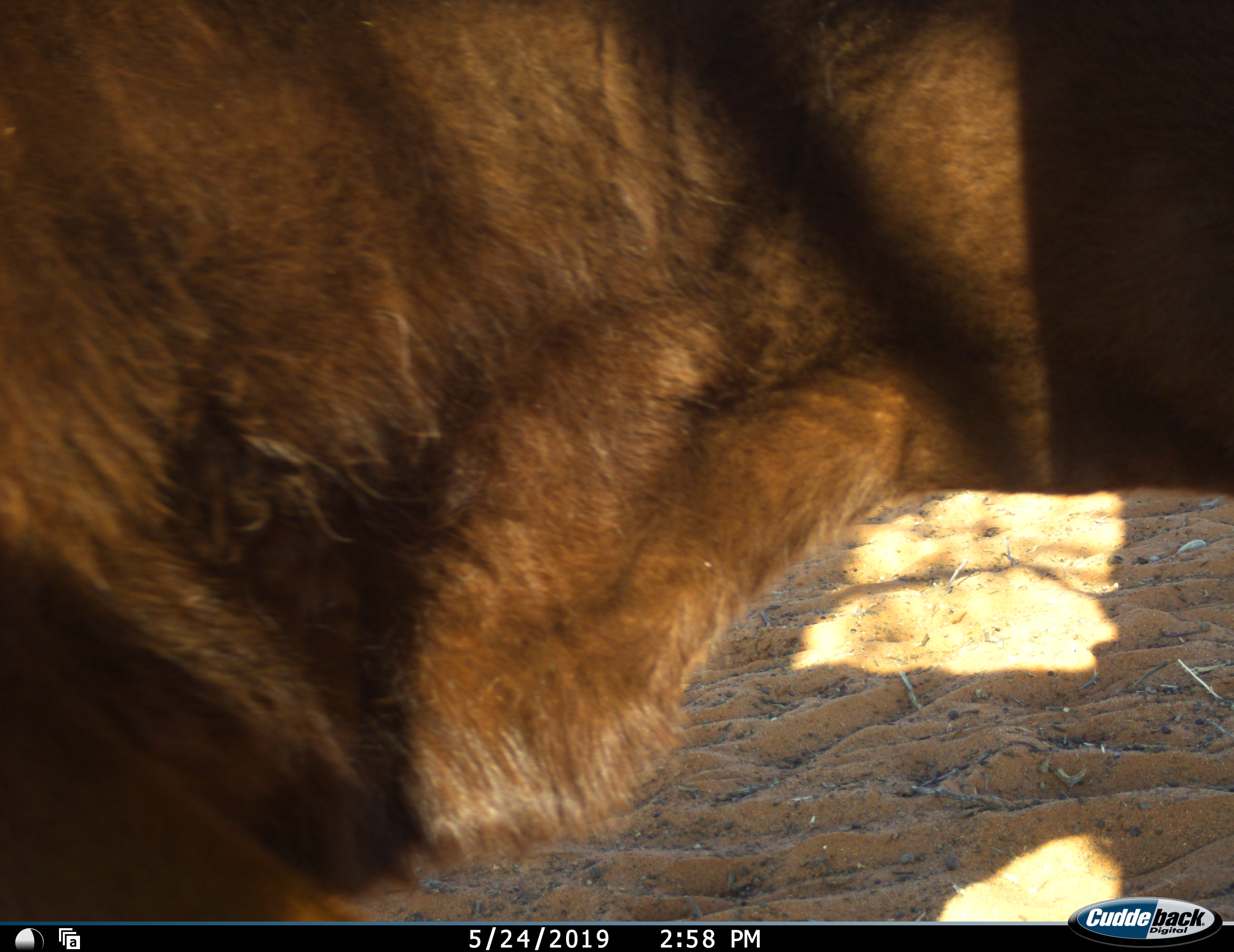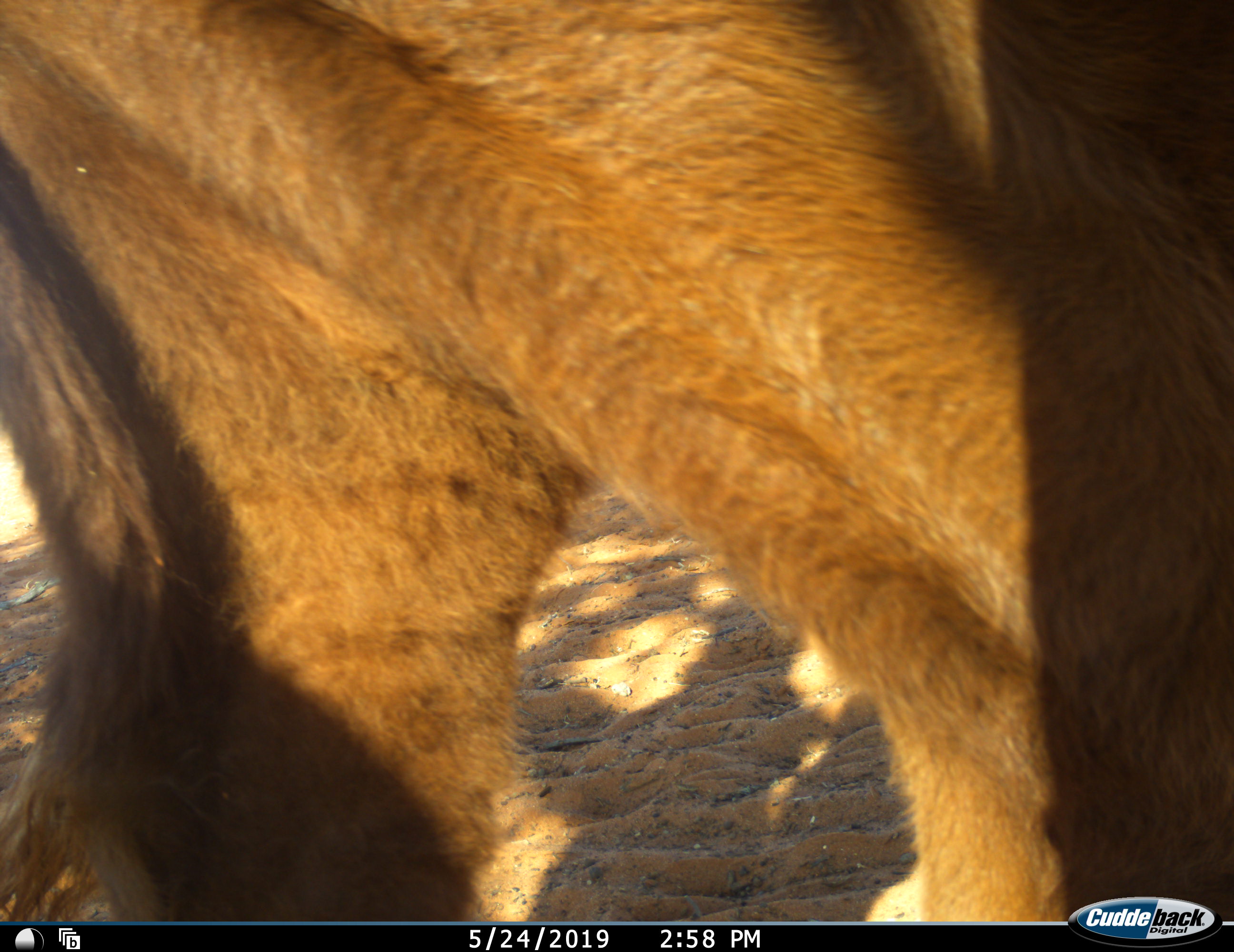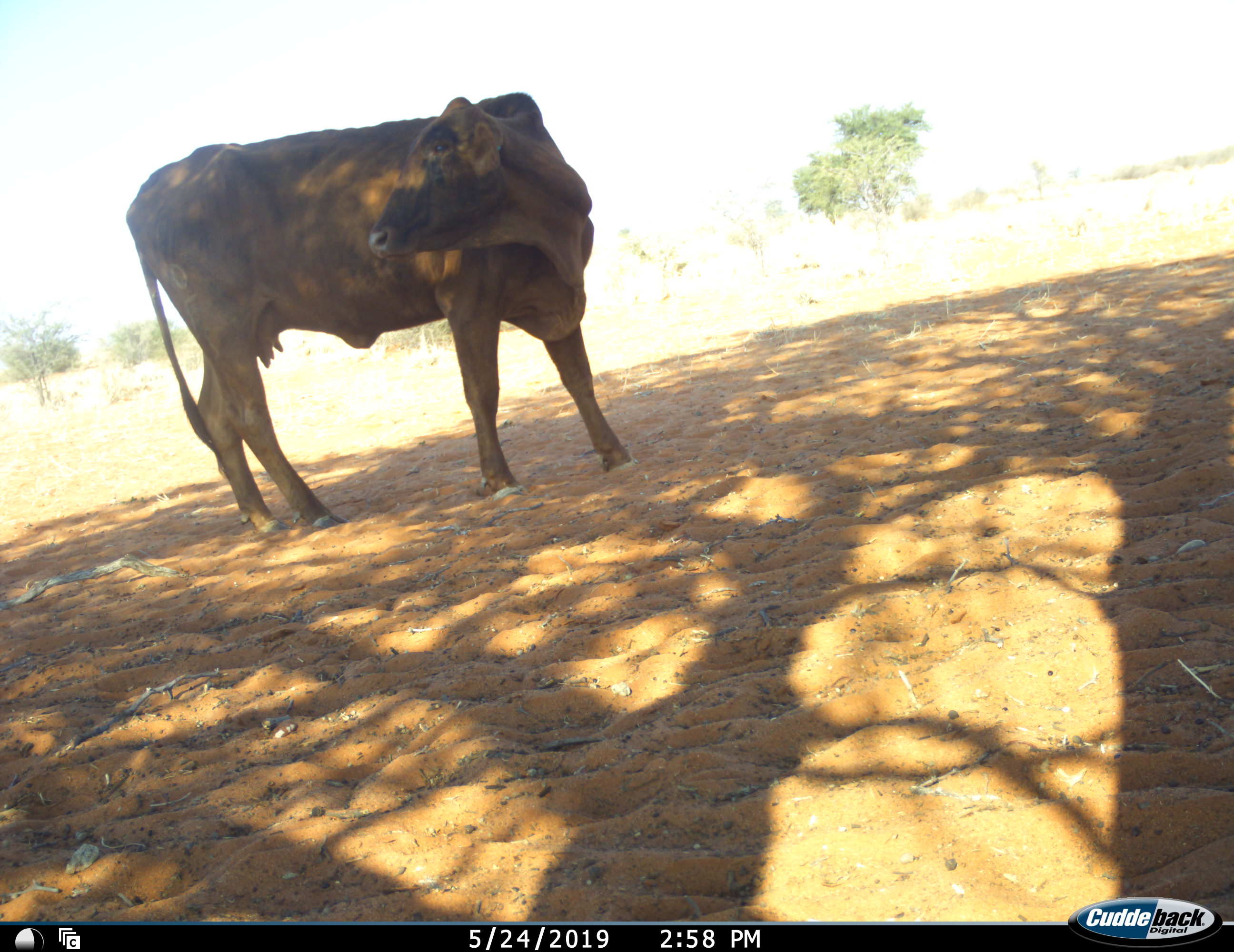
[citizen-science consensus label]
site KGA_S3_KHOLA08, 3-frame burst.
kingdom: Animalia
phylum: Chordata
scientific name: Vertebrata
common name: domestic animal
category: domesticanimal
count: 1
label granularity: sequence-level